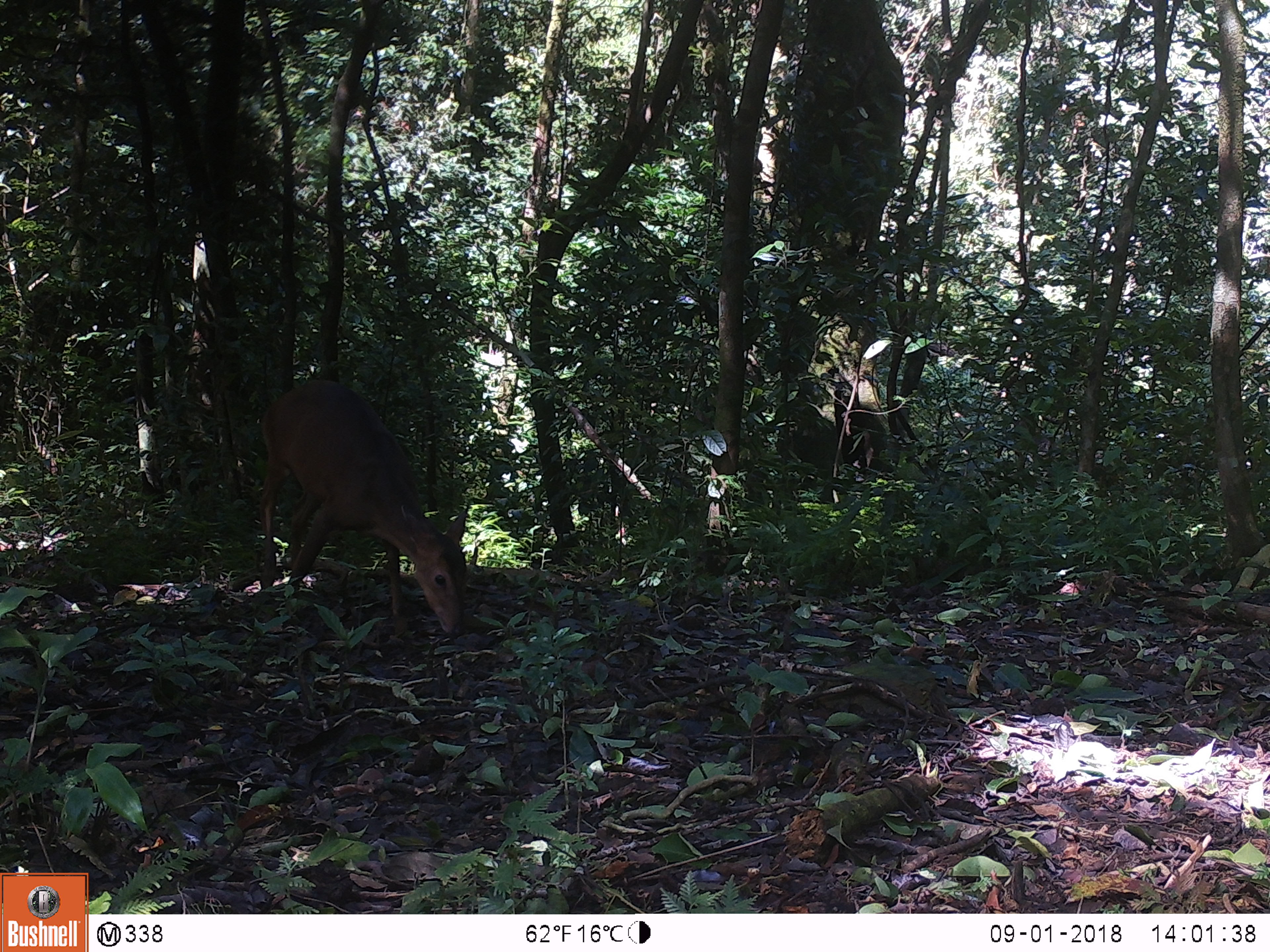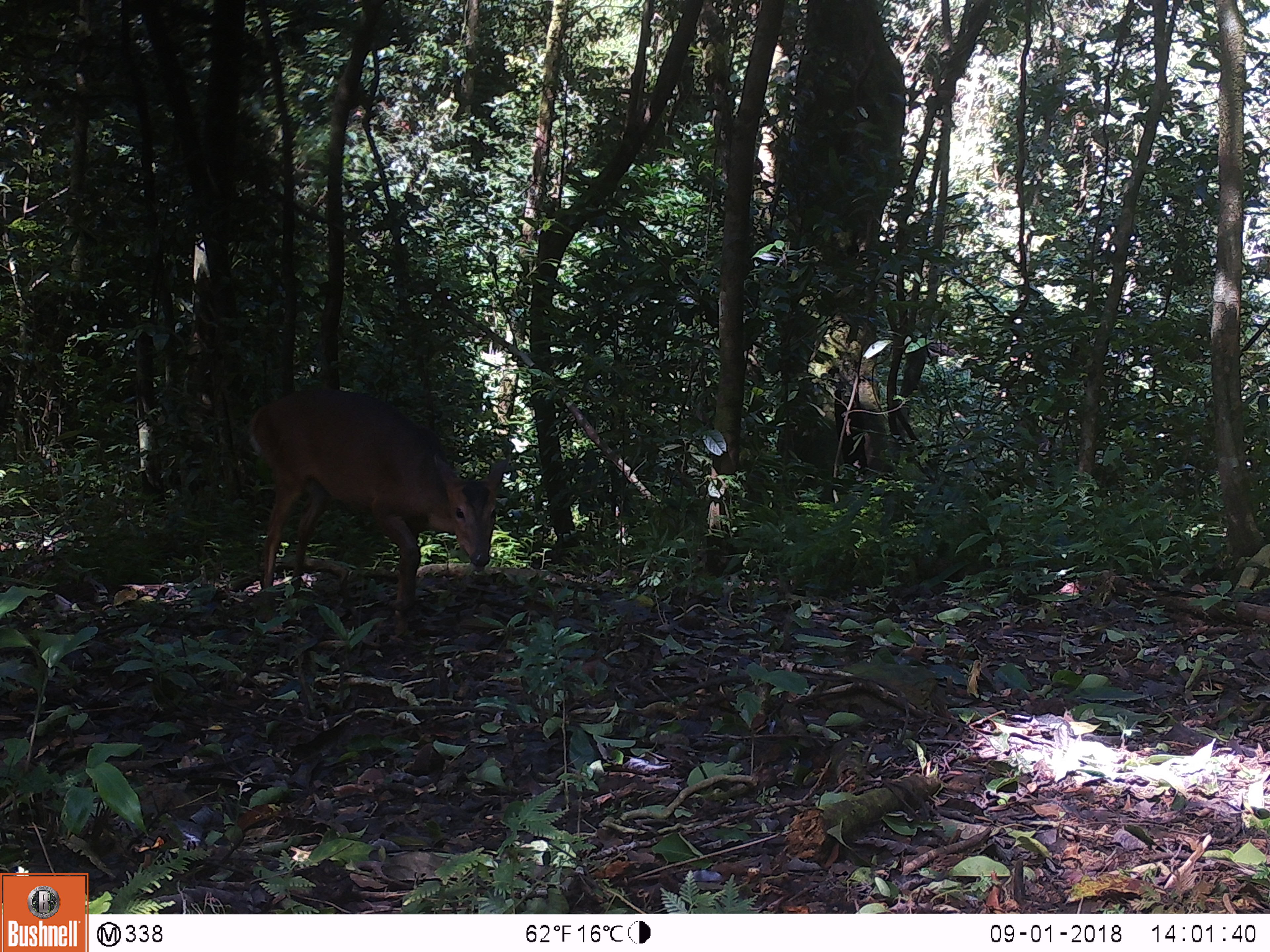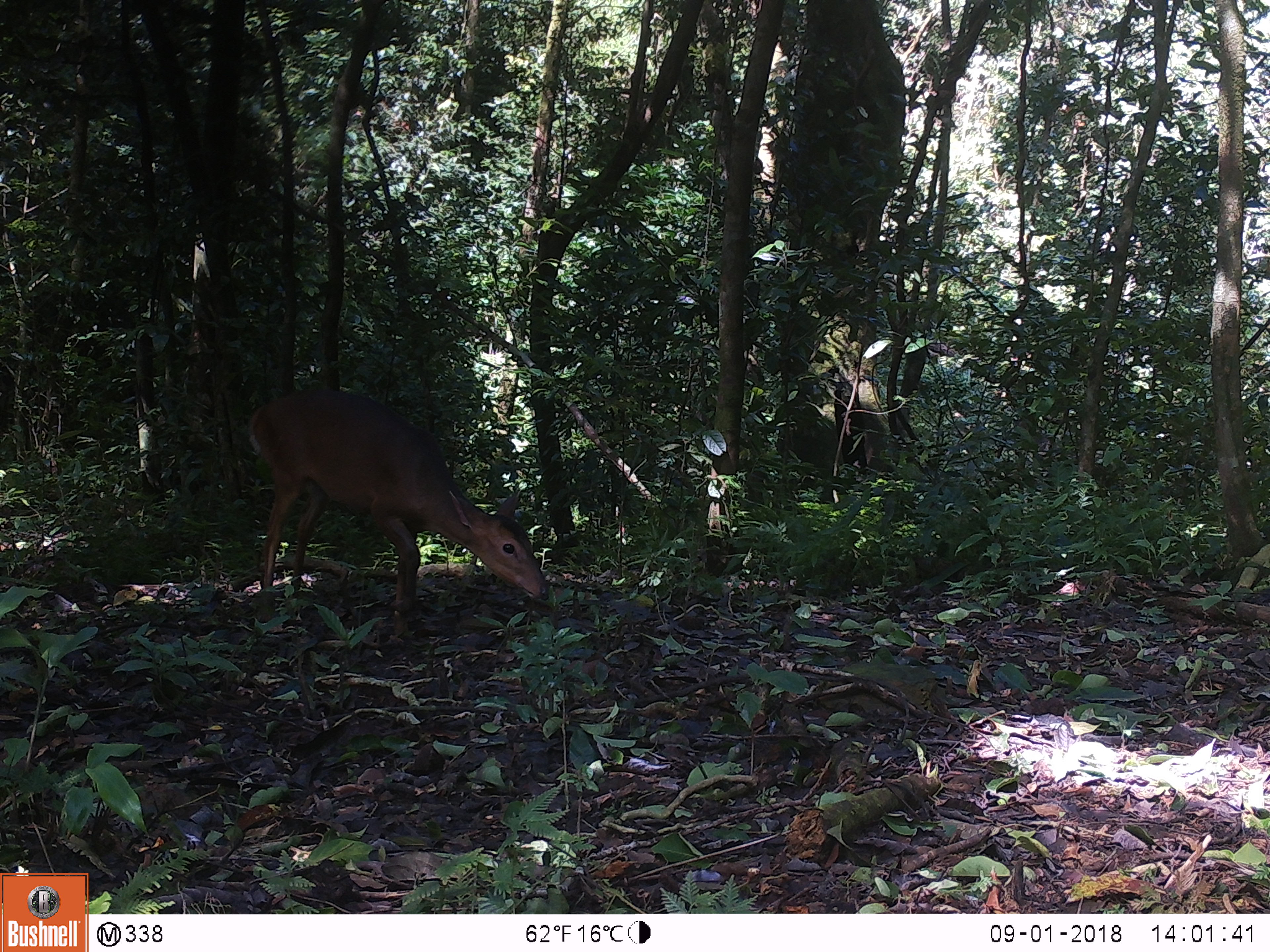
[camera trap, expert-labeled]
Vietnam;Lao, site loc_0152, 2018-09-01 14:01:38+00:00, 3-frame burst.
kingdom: Animalia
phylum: Chordata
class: Mammalia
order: Artiodactyla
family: Cervidae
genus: Muntiacus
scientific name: Muntiacus vuquangensis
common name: large-antlered muntjac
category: large antlered muntjac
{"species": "large antlered muntjac (large-antlered muntjac) (Muntiacus vuquangensis)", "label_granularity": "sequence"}